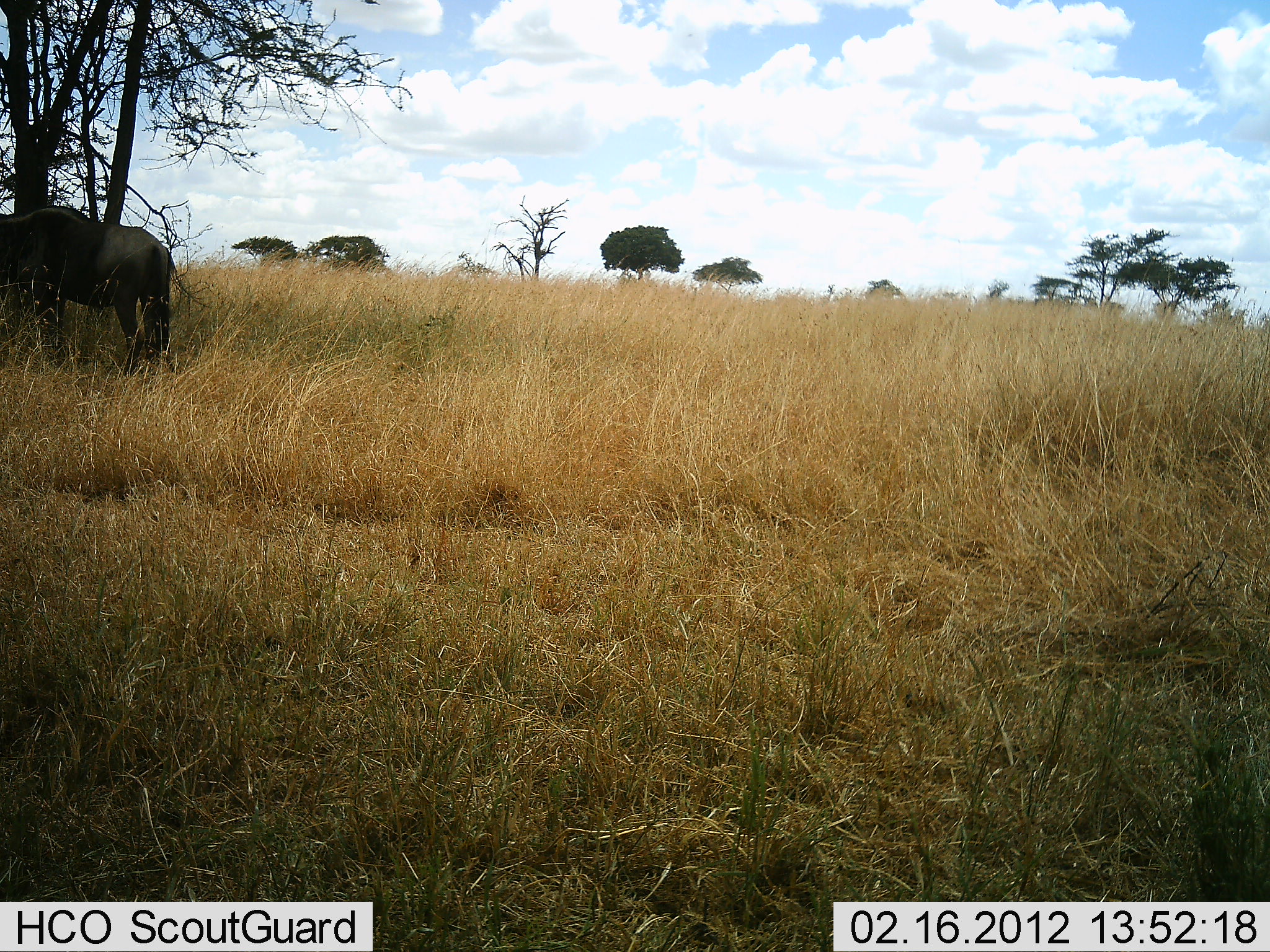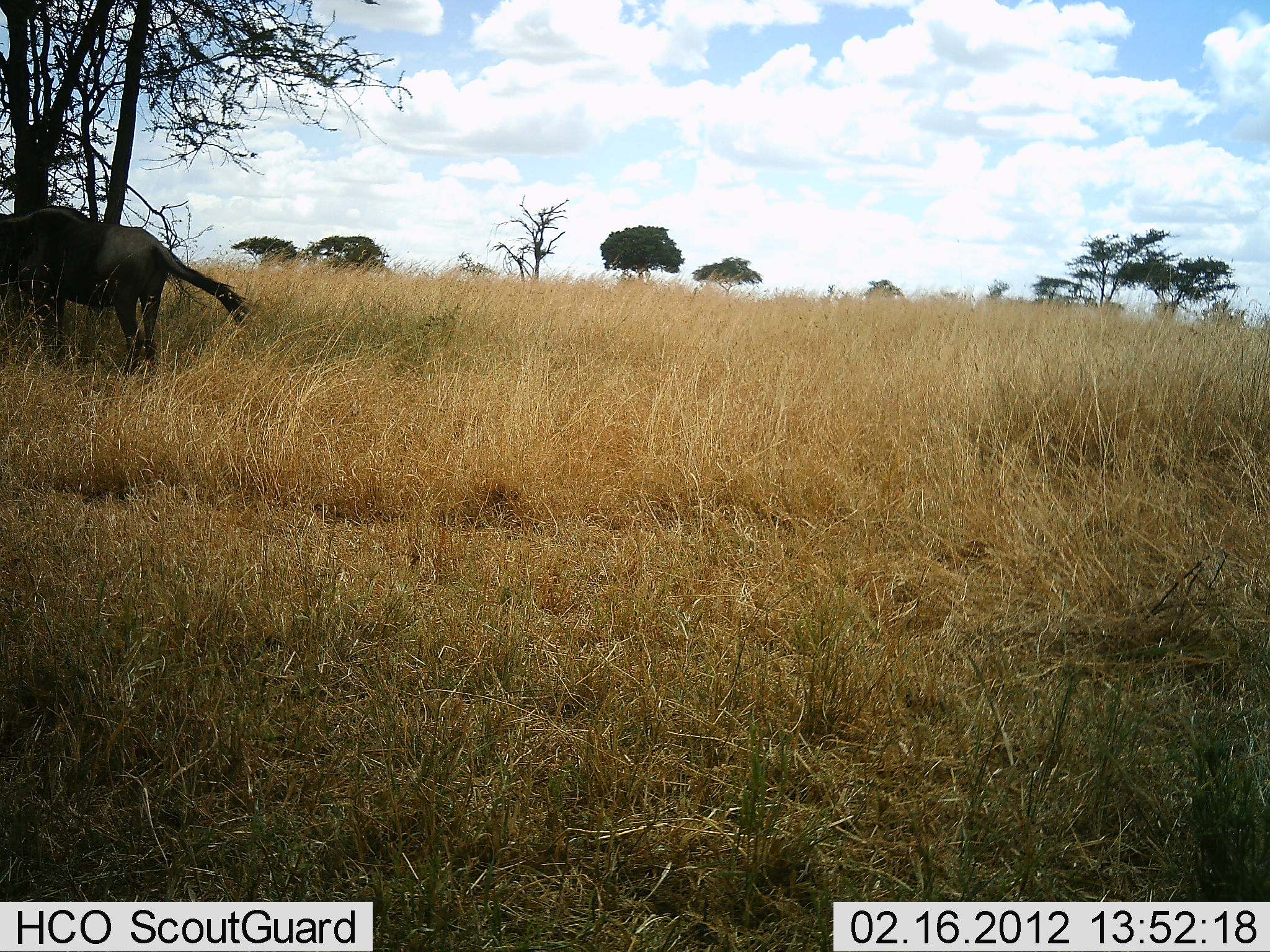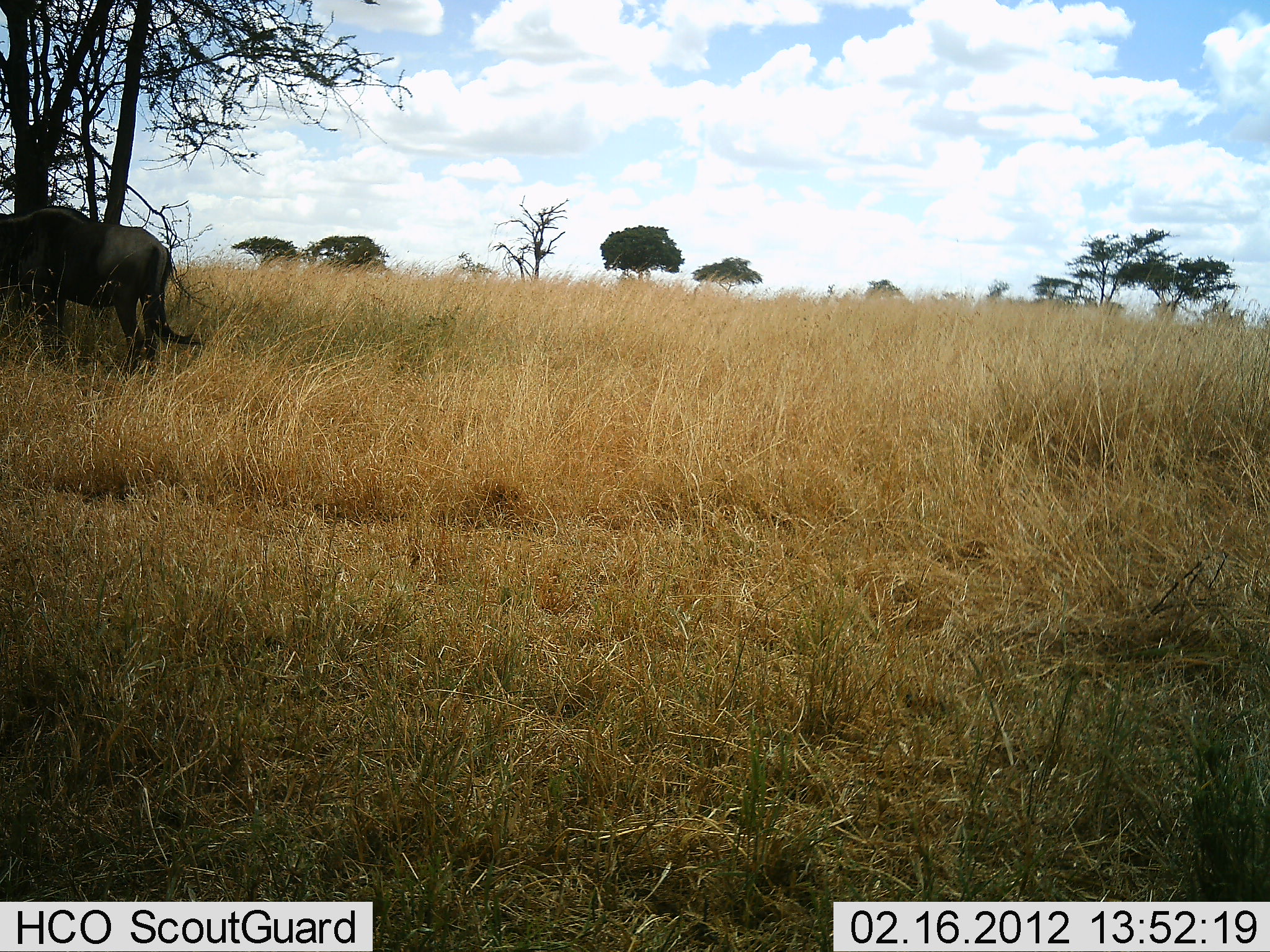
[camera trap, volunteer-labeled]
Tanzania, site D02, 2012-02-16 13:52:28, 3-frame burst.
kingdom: Animalia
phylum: Chordata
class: Mammalia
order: Artiodactyla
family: Bovidae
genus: Connochaetes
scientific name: Connochaetes taurinus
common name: blue wildebeest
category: wildebeest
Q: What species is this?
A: Wildebeest (blue wildebeest) (Connochaetes taurinus).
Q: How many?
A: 1.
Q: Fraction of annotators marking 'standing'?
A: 90%.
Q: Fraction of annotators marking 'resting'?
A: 5%.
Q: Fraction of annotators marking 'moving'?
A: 0%.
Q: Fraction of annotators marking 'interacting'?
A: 0%.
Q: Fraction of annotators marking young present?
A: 0%.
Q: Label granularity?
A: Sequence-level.